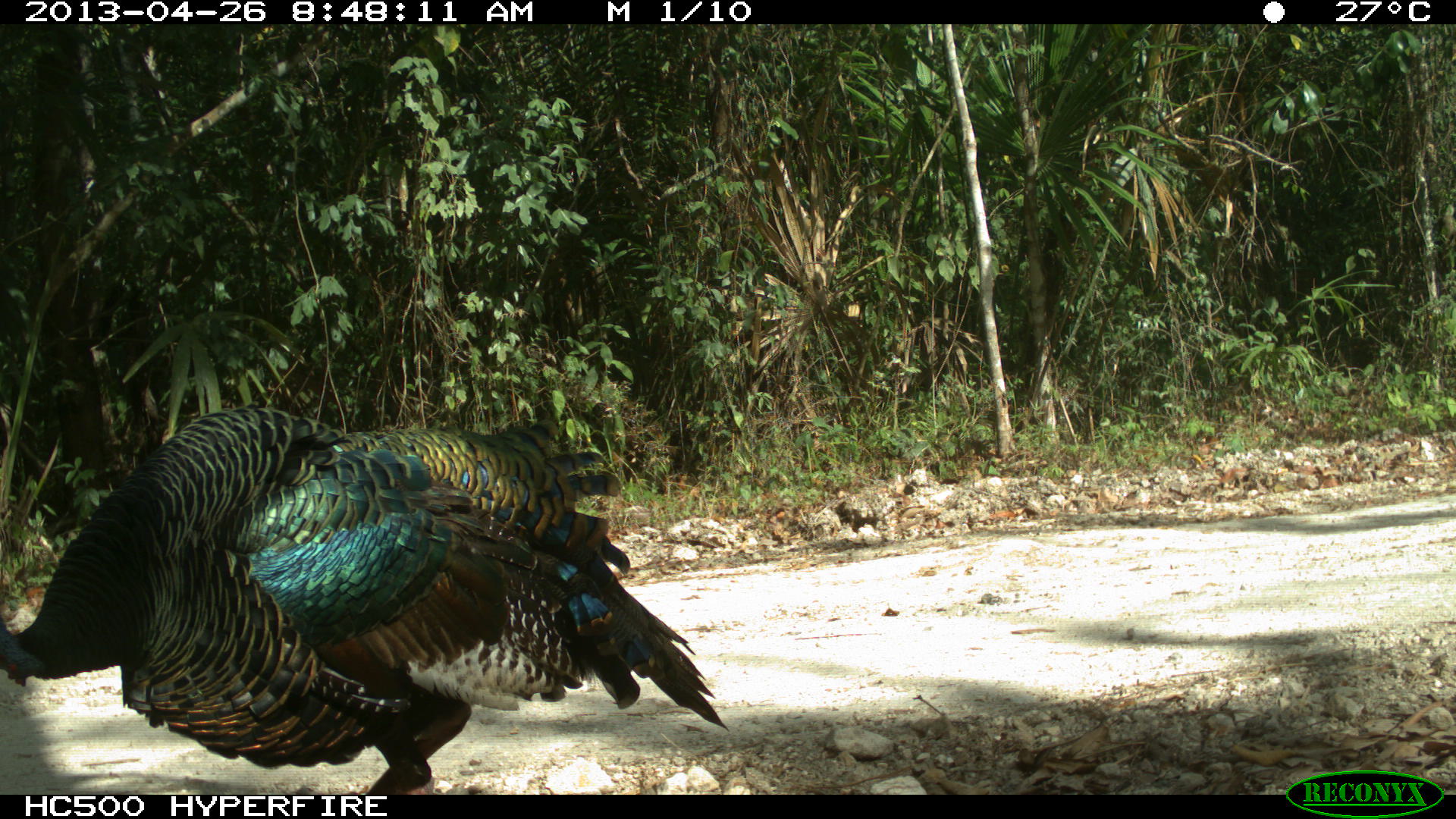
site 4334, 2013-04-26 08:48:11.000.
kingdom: Animalia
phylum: Chordata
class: Aves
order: Galliformes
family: Phasianidae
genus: Meleagris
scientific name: Meleagris ocellata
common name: ocellated turkey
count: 1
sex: male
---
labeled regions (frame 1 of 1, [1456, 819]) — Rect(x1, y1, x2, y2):
meleagris ocellata: Rect(0, 398, 730, 792)